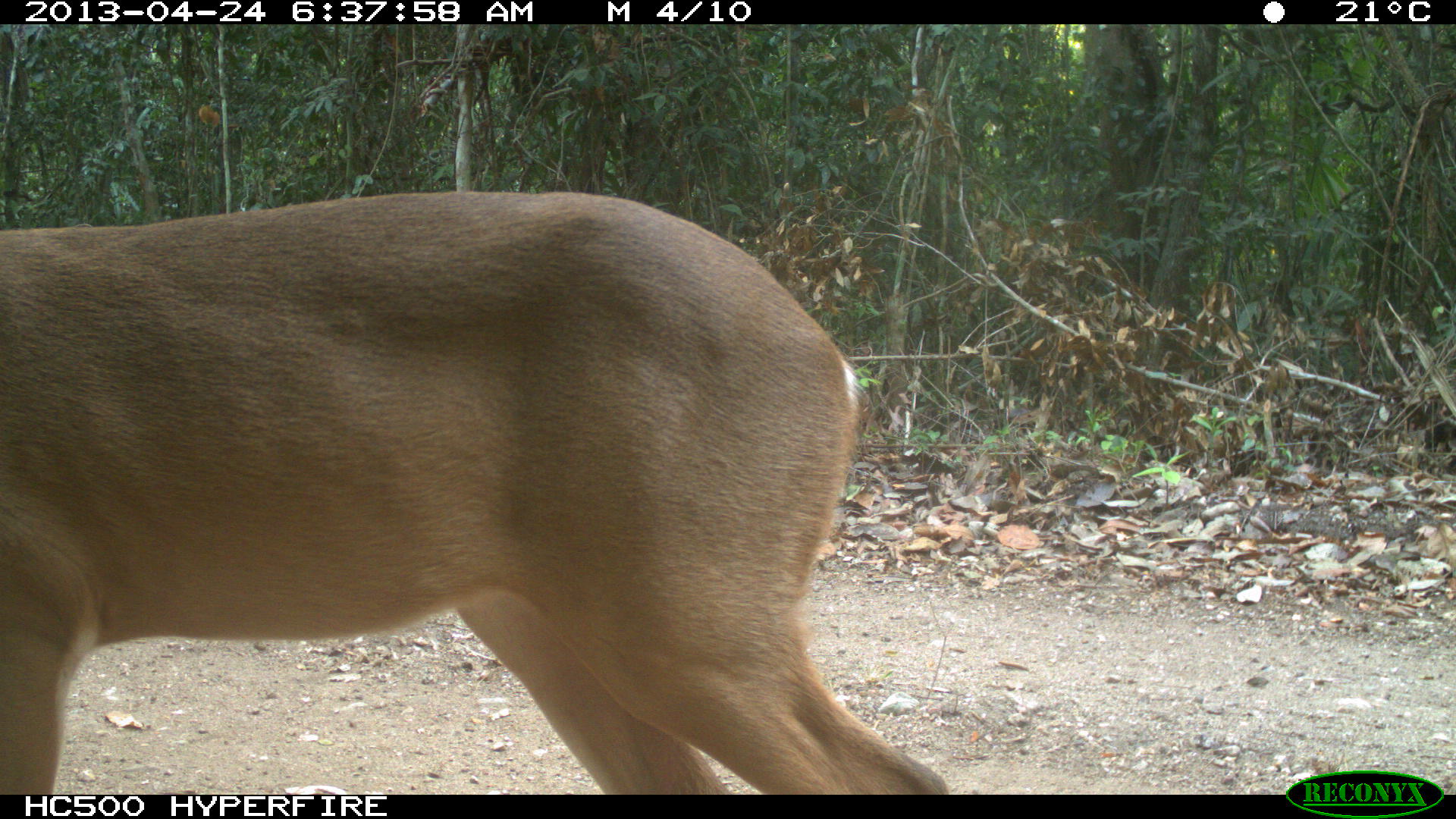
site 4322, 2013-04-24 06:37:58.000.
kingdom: Animalia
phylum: Chordata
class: Mammalia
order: Artiodactyla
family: Cervidae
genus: Odocoileus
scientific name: Odocoileus virginianus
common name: white-tailed deer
Odocoileus virginianus (white-tailed deer), count 1, sex female.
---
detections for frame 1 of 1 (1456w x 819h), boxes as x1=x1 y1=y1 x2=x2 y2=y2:
odocoileus virginianus: x1=0 y1=188 x2=952 y2=795